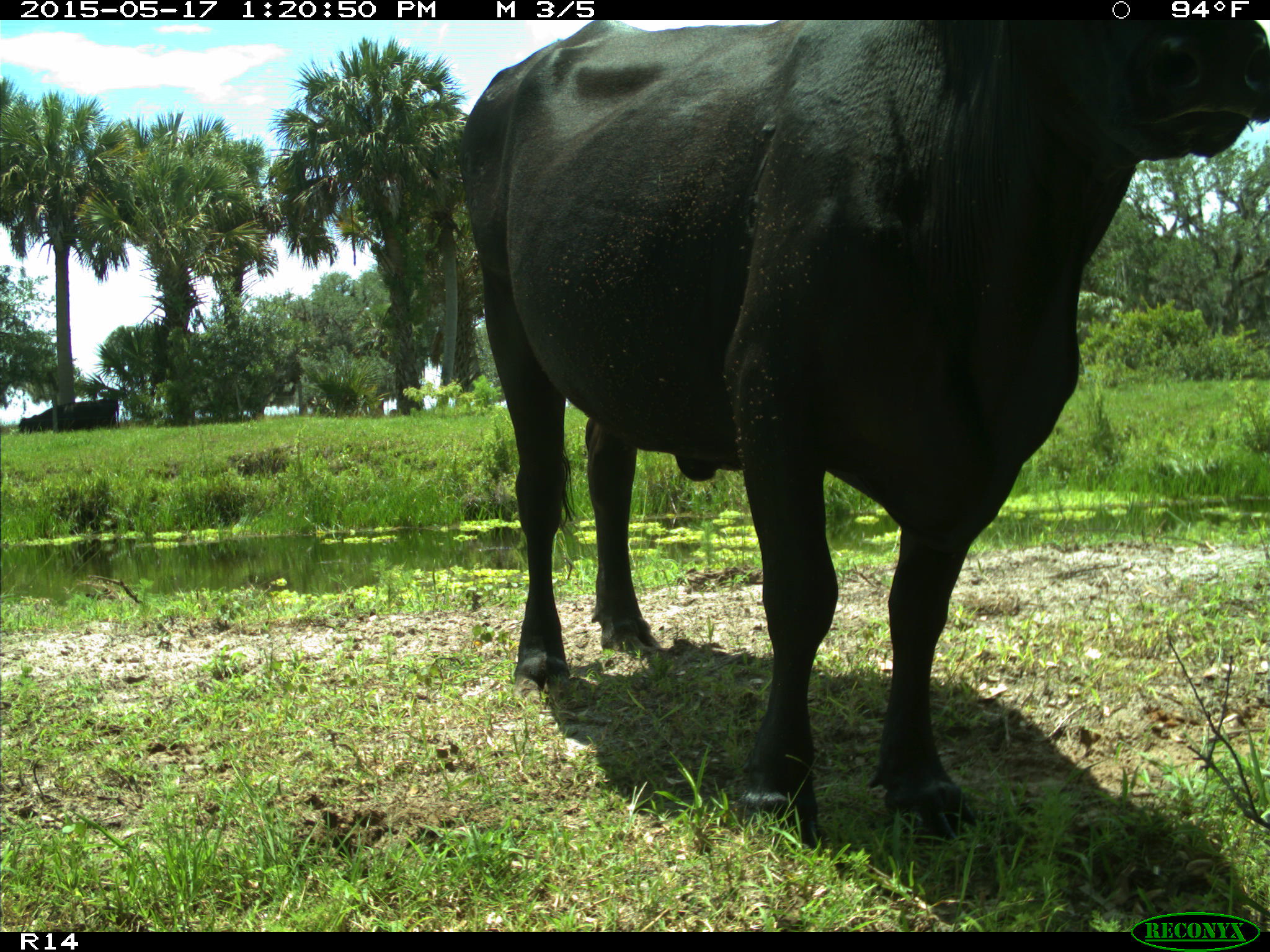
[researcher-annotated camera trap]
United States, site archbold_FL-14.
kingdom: Animalia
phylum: Chordata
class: Mammalia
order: Artiodactyla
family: Bovidae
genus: Bos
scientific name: Bos taurus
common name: domestic cow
Bos taurus (domestic cow).